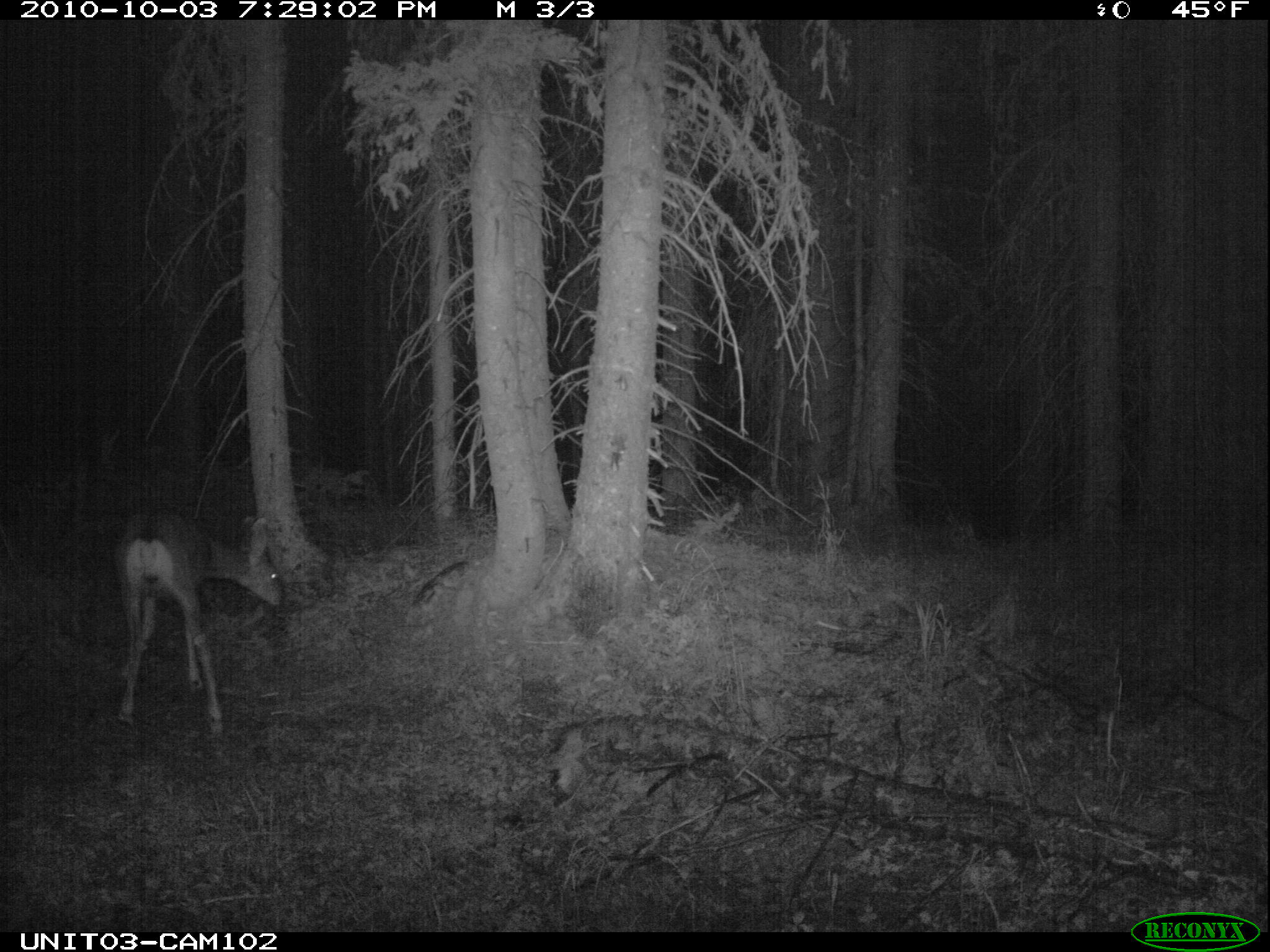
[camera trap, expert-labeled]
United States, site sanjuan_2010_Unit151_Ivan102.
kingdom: Animalia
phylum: Chordata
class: Mammalia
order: Artiodactyla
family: Cervidae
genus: Odocoileus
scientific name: Odocoileus hemionus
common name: mule deer